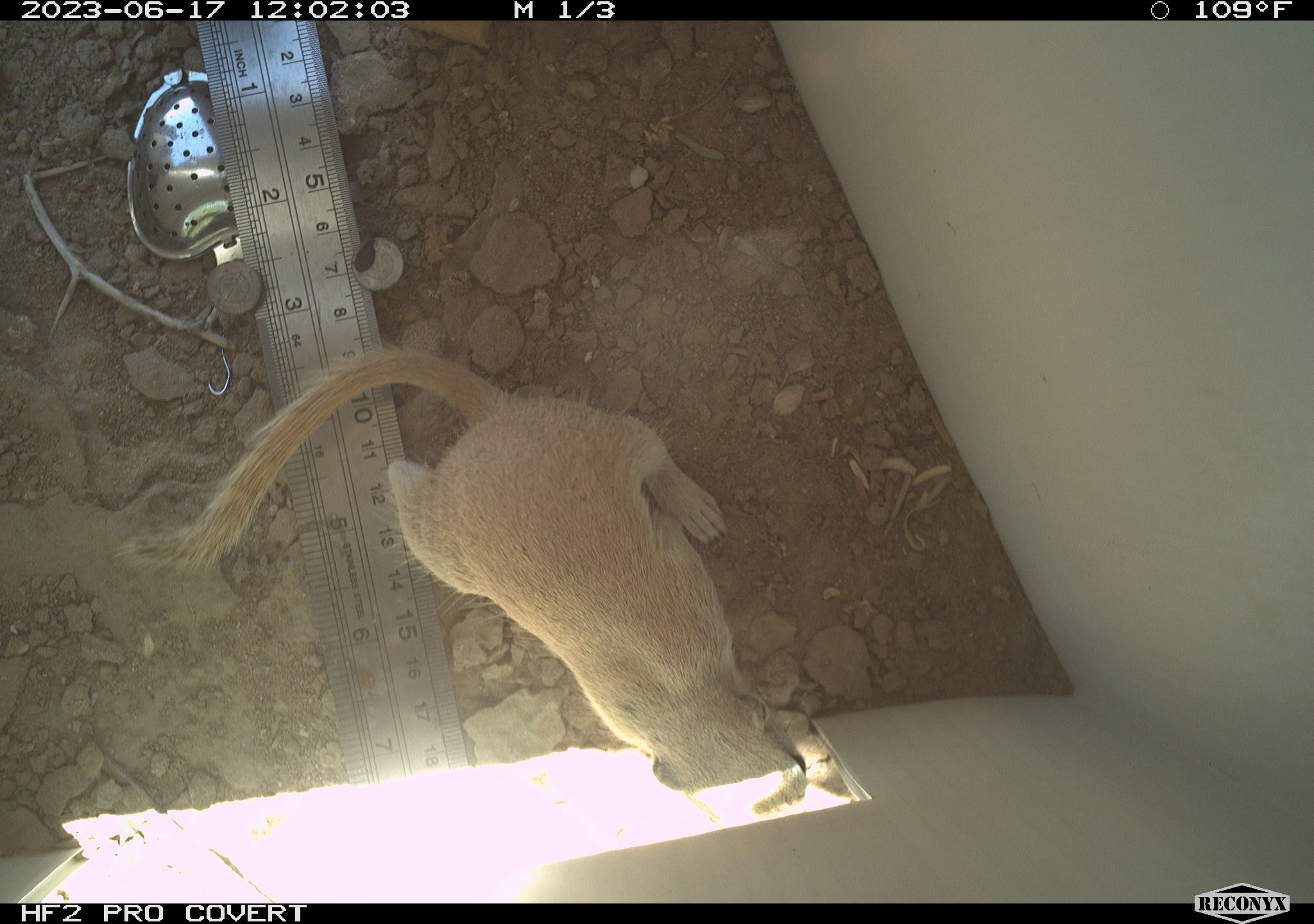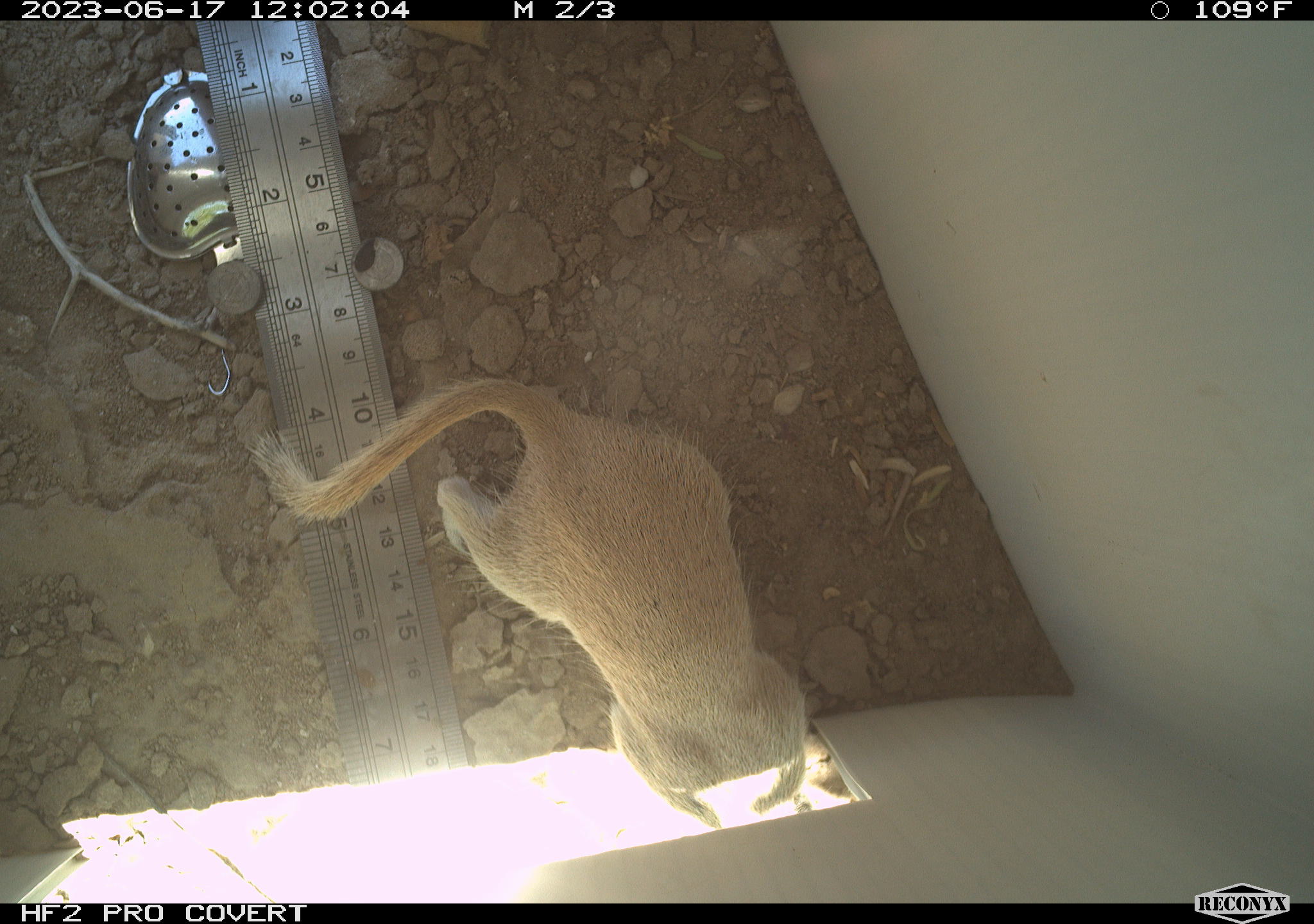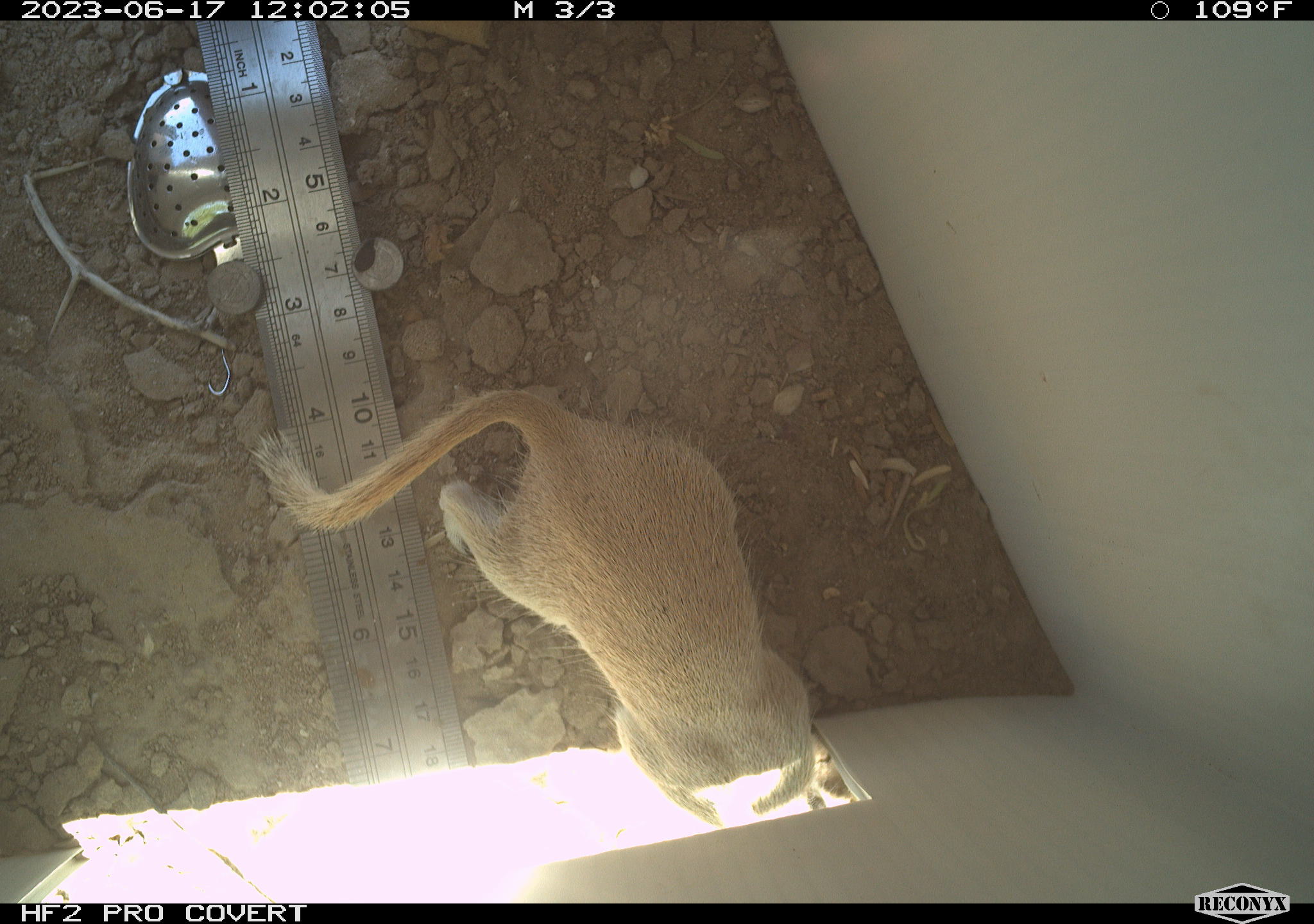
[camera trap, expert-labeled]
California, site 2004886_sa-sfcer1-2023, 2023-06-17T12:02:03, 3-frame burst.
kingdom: Animalia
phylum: Chordata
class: Mammalia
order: Rodentia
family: Sciuridae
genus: Xerospermophilus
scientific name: Xerospermophilus tereticaudus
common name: round-tailed ground squirrel